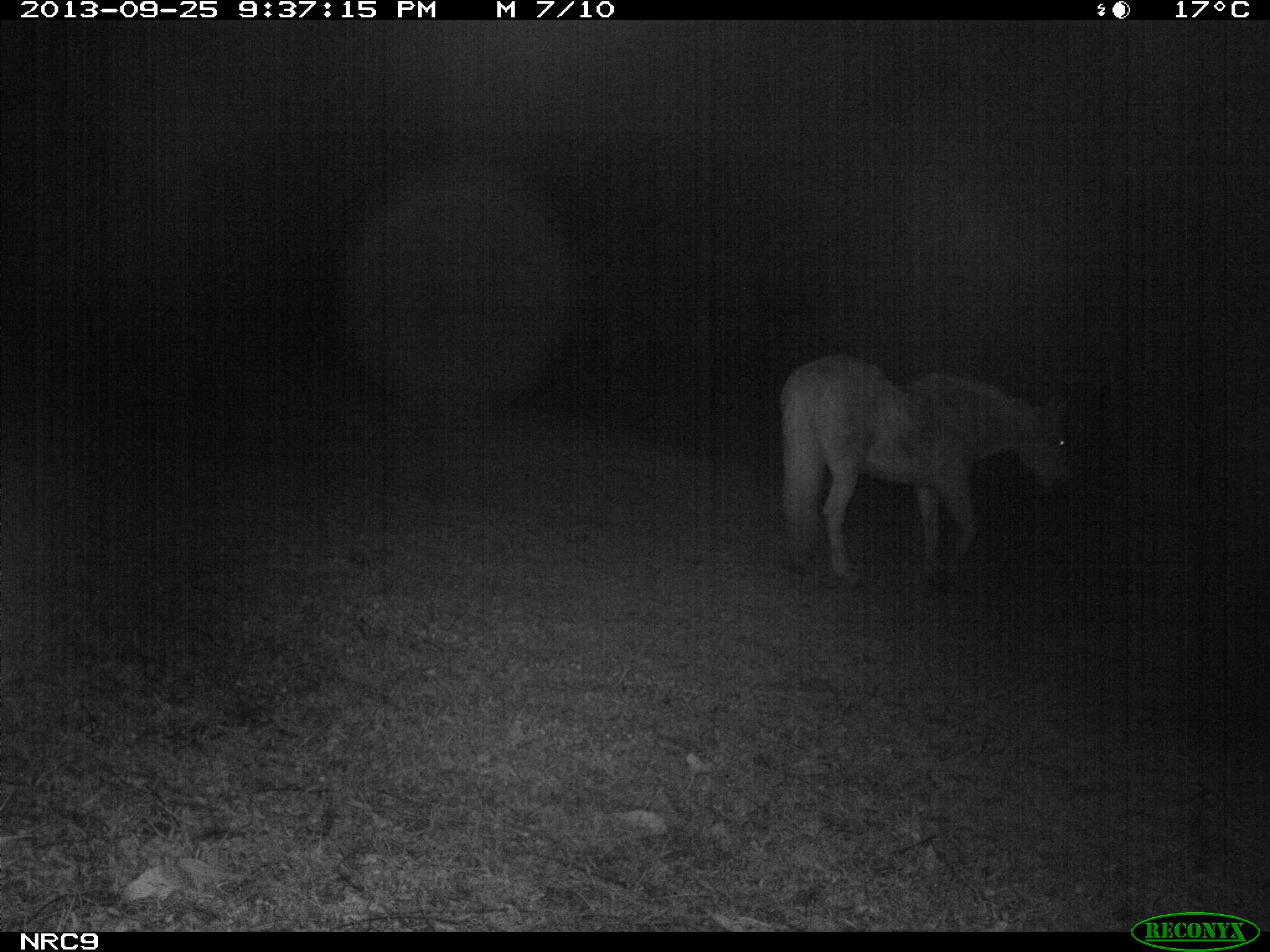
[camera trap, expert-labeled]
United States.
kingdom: Animalia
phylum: Chordata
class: Mammalia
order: Perissodactyla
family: Equidae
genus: Equus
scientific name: Equus caballus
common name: horse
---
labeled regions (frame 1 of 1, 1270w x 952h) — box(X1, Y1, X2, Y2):
Horse: box(777, 347, 1089, 593)